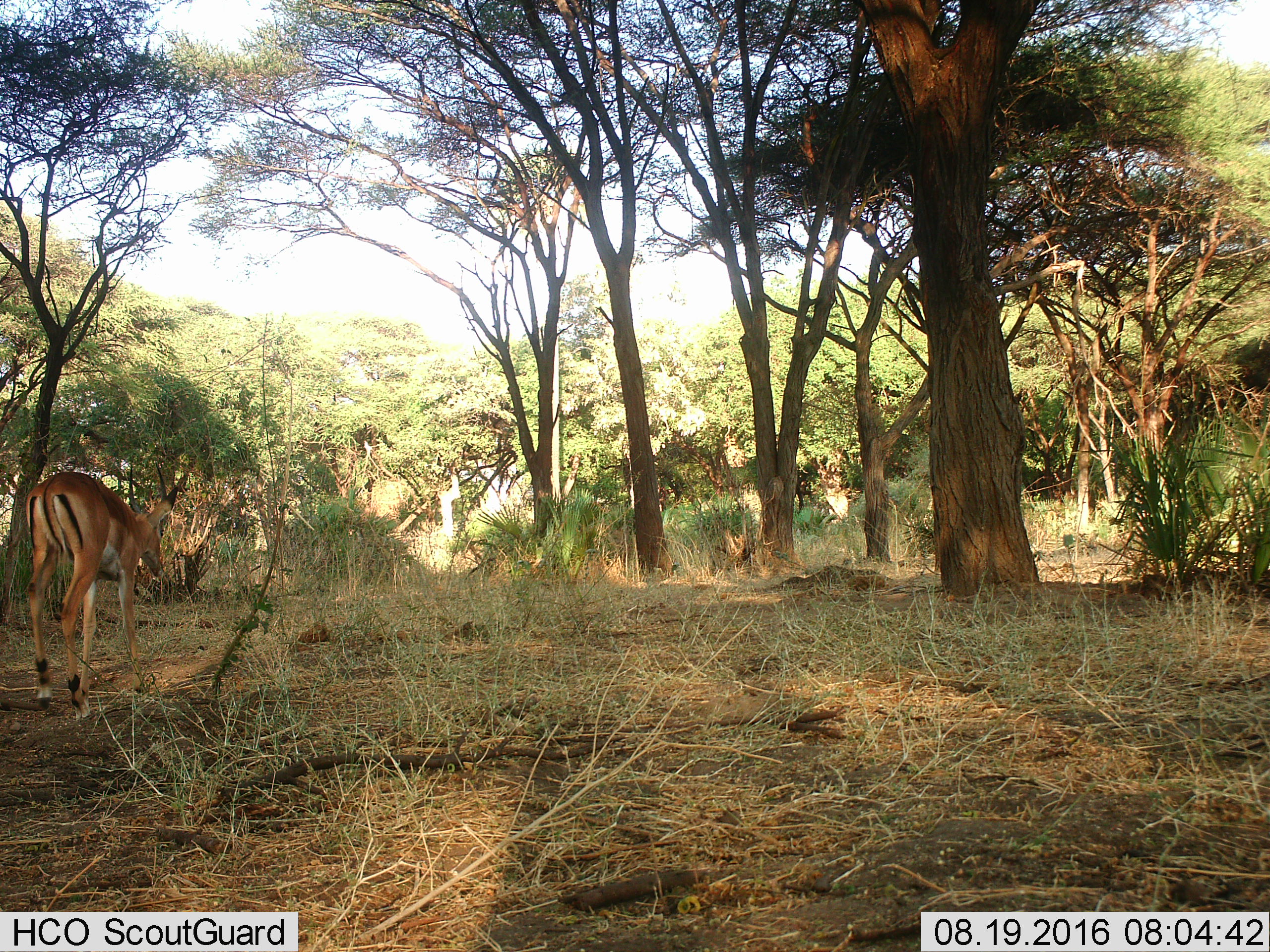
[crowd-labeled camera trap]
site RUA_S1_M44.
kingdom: Animalia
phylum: Chordata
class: Mammalia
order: Artiodactyla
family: Bovidae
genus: Aepyceros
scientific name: Aepyceros melampus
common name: impala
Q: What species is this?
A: Impala (Aepyceros melampus).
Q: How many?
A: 1.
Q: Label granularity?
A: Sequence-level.